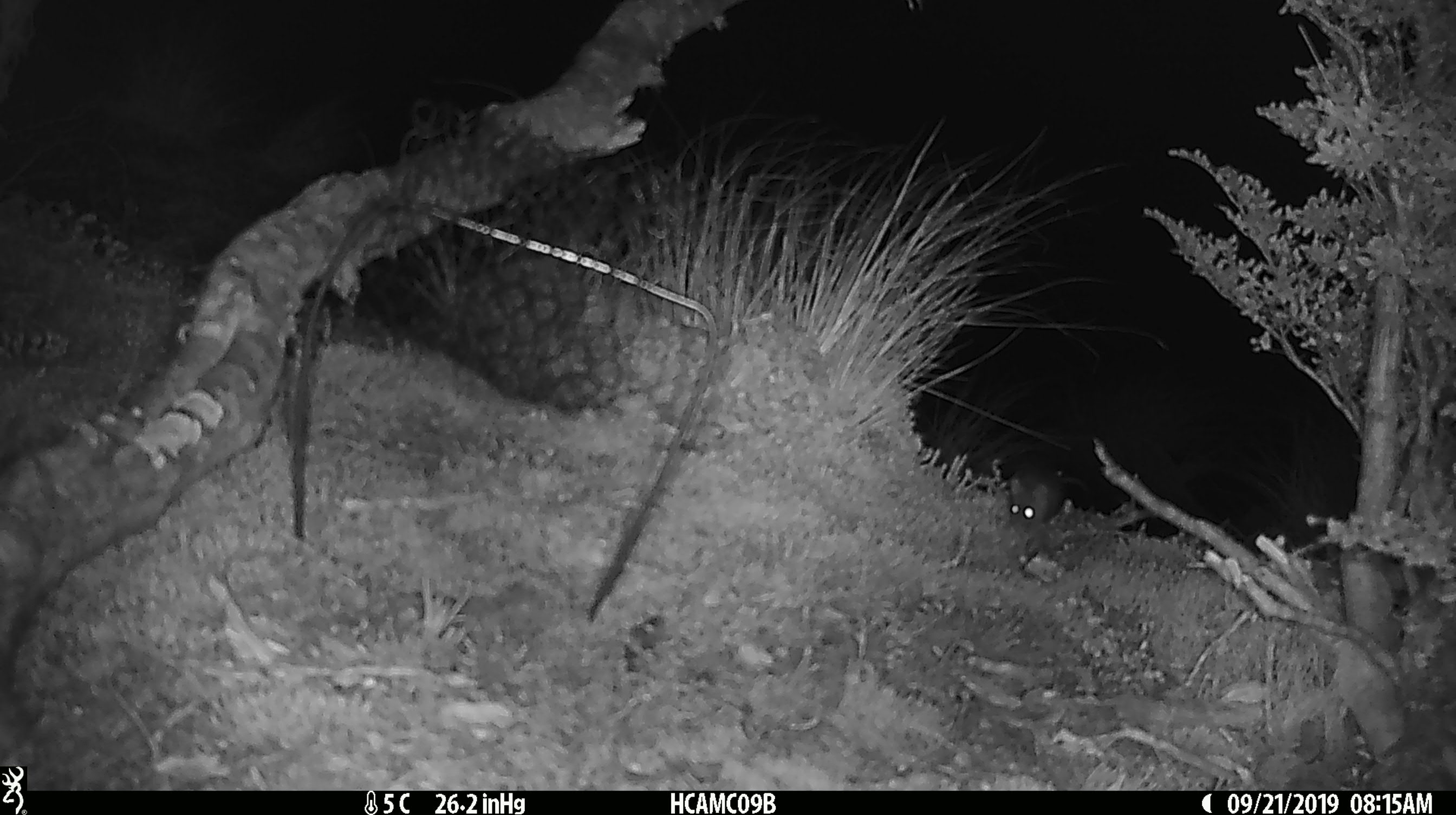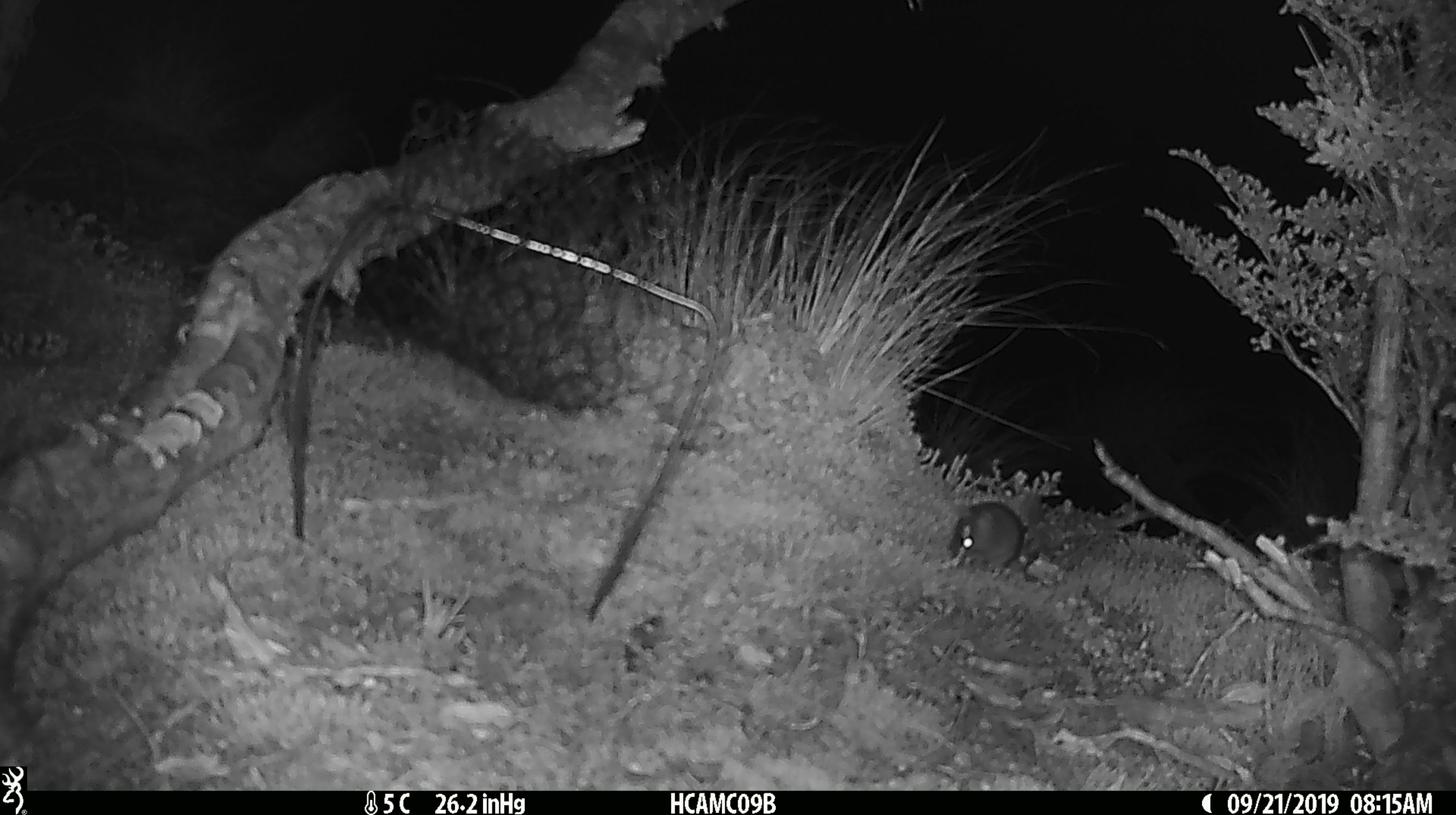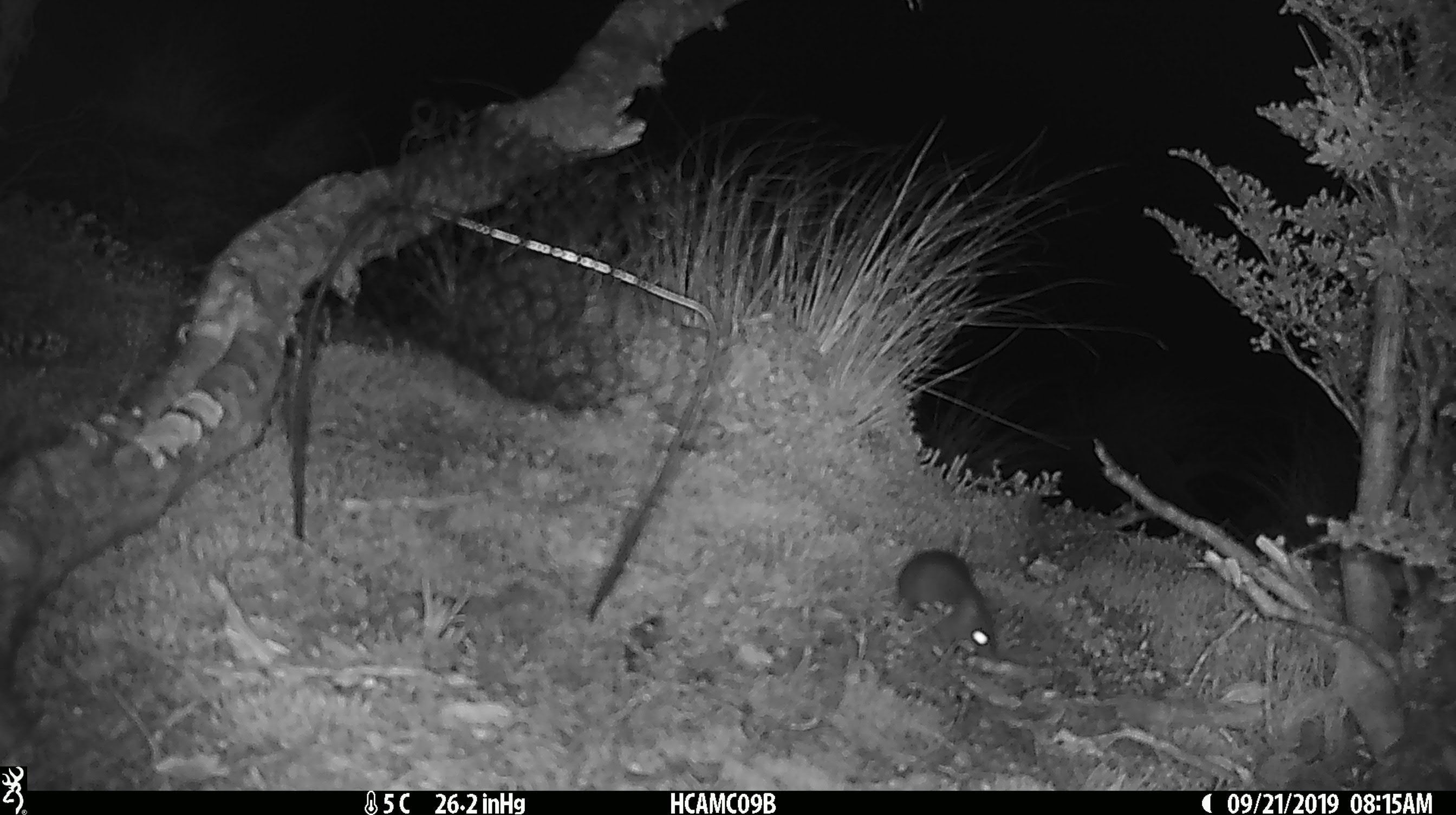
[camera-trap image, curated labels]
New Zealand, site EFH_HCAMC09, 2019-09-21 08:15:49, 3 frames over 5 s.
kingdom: Animalia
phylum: Chordata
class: Mammalia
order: Rodentia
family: Muridae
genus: Mus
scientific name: Mus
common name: mouse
Mouse (Mus).